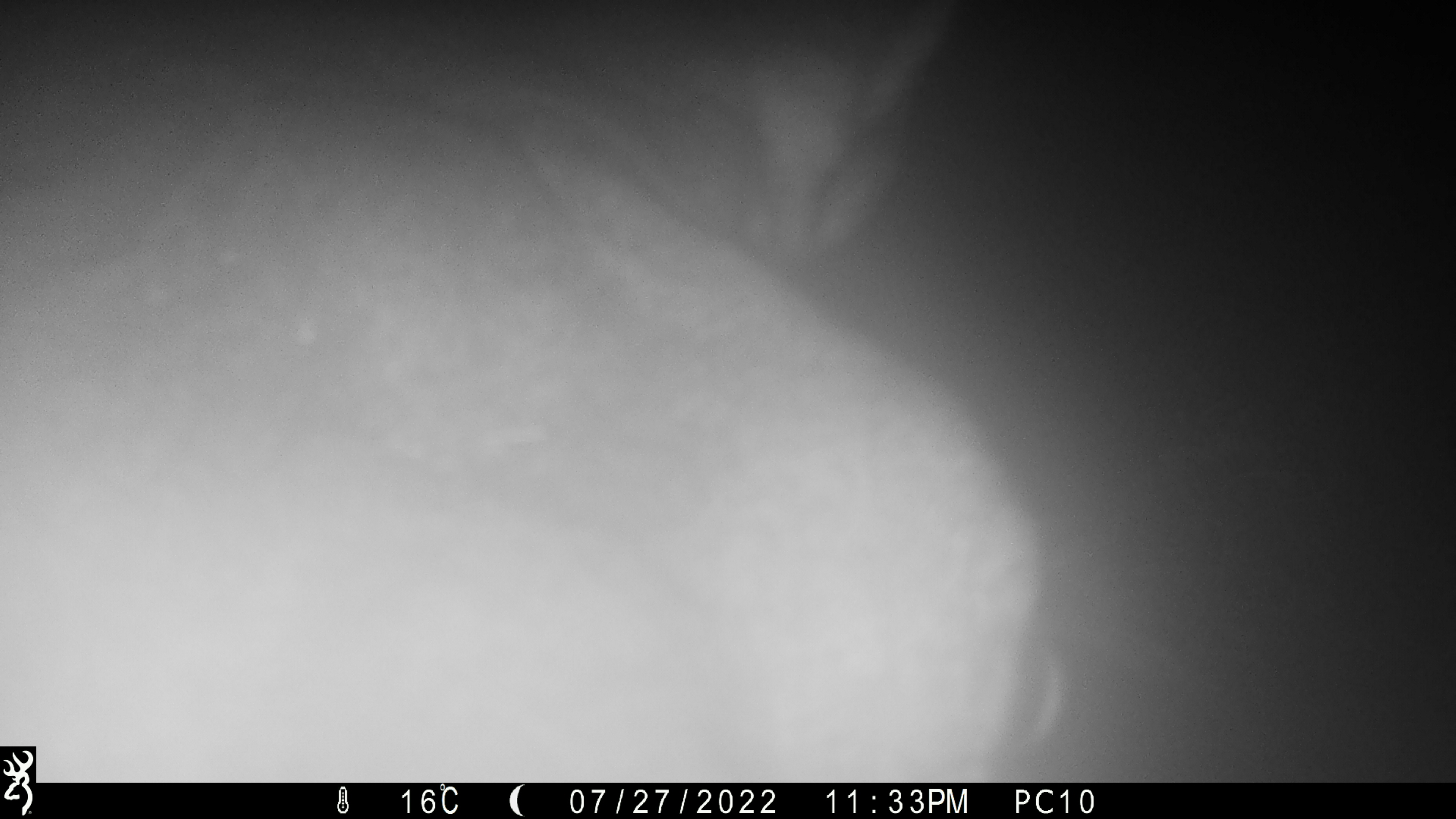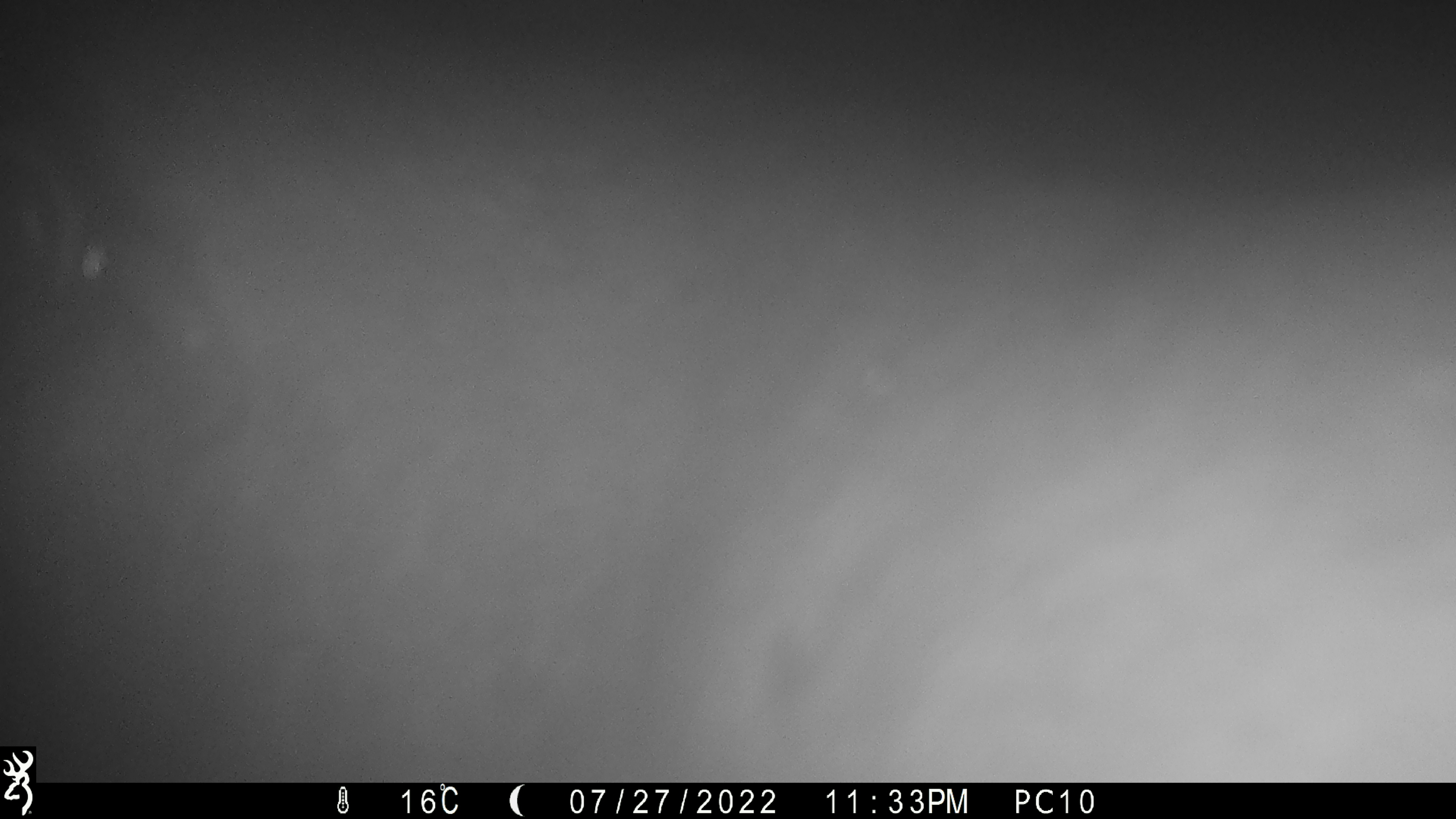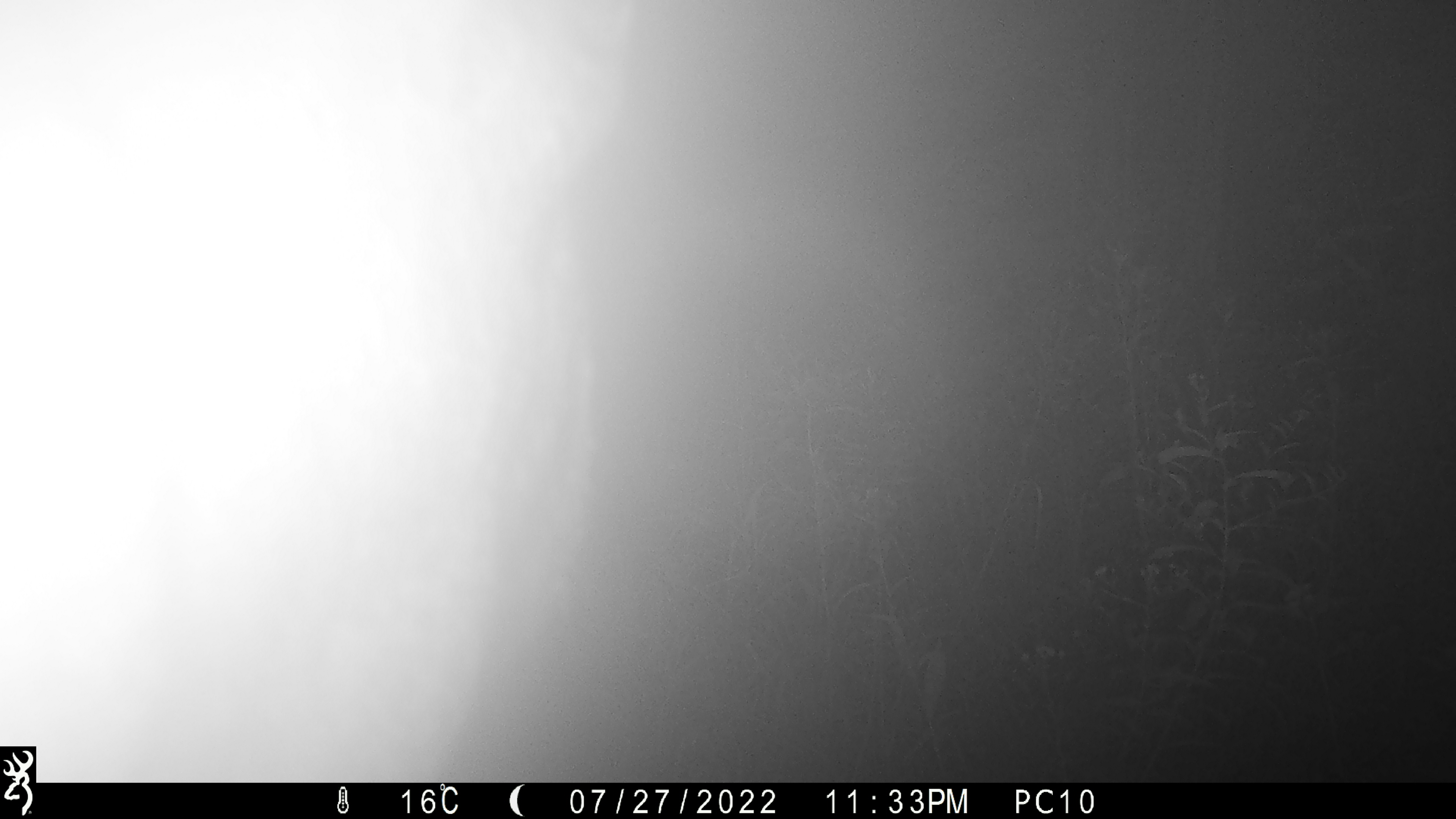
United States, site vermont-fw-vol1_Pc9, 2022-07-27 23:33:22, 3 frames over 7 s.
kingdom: Animalia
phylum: Chordata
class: Mammalia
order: Artiodactyla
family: Cervidae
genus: Alces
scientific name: Alces alces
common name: moose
Moose (Alces alces).